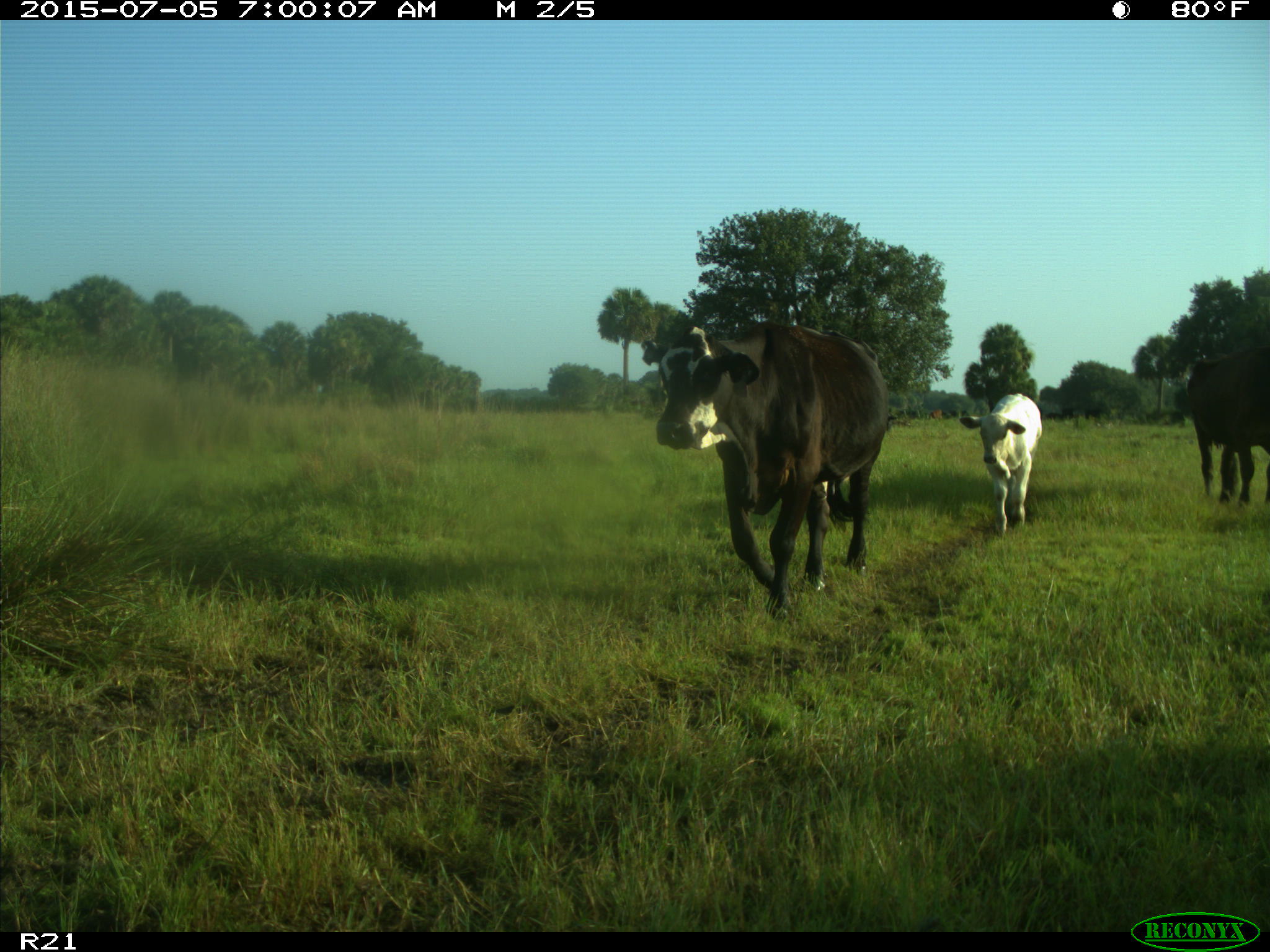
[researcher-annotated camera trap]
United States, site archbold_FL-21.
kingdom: Animalia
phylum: Chordata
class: Mammalia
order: Artiodactyla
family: Bovidae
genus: Bos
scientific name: Bos taurus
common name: domestic cow